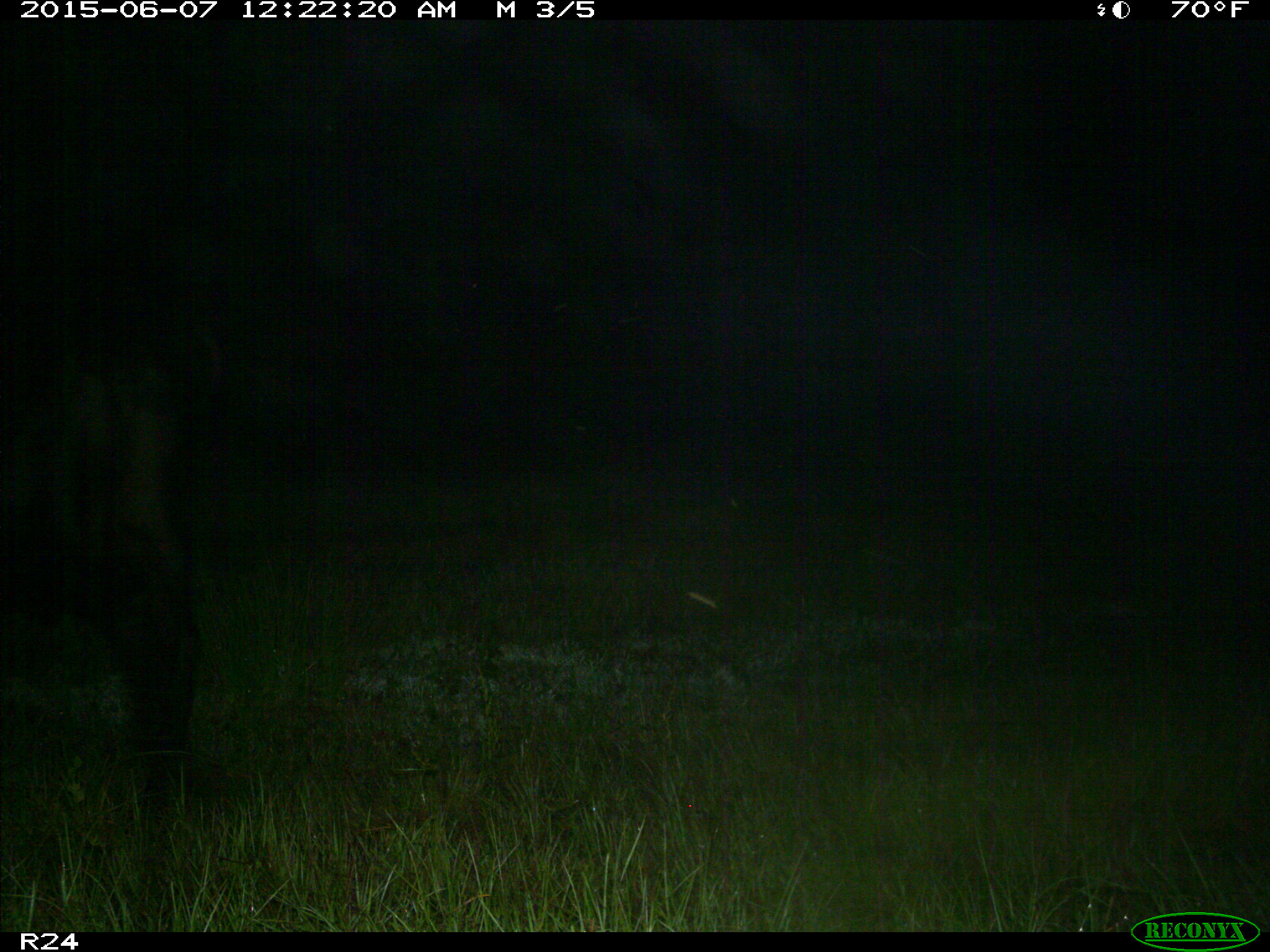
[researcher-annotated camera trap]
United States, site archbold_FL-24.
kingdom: Animalia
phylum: Chordata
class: Mammalia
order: Artiodactyla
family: Bovidae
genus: Bos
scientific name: Bos taurus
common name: domestic cow